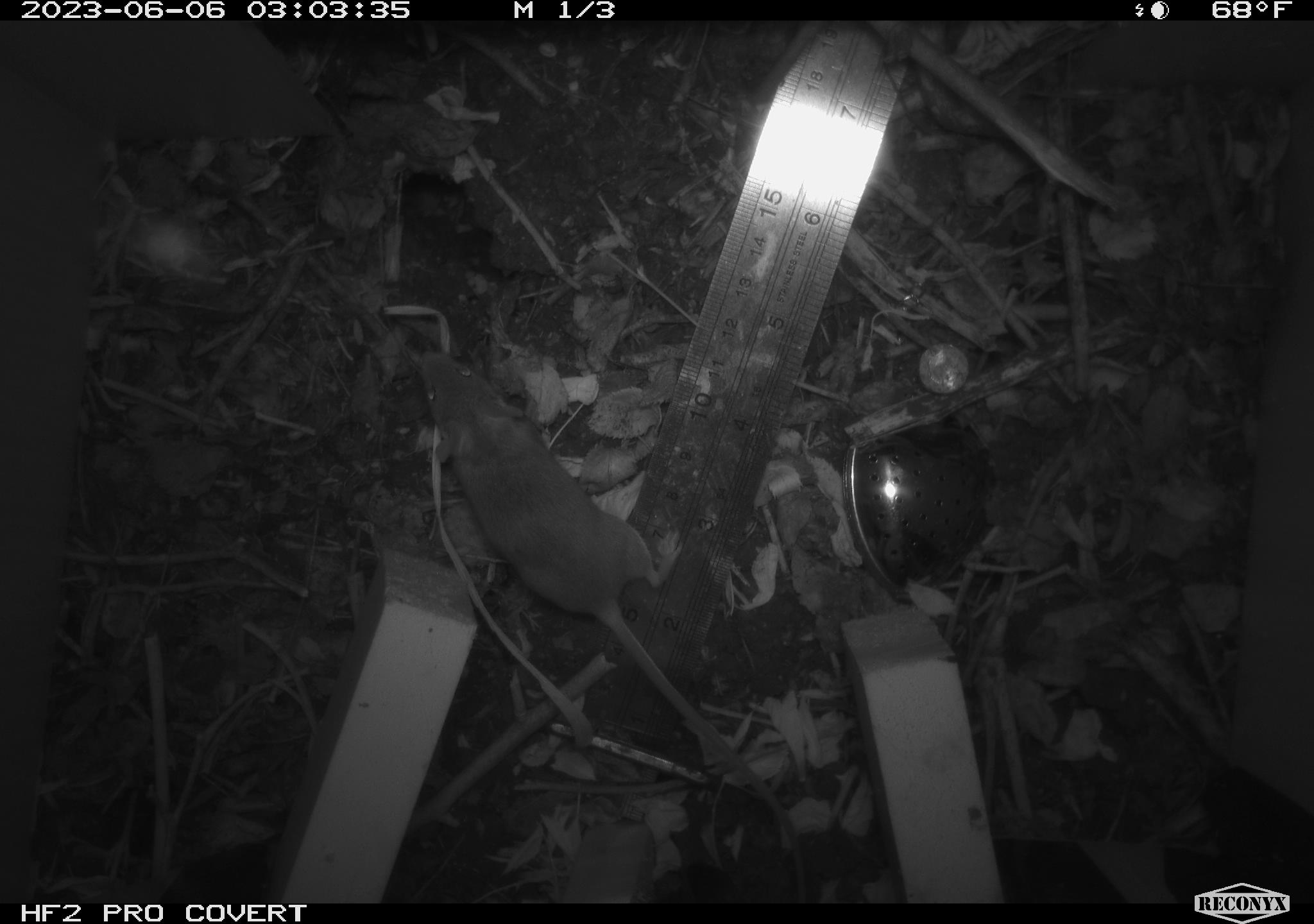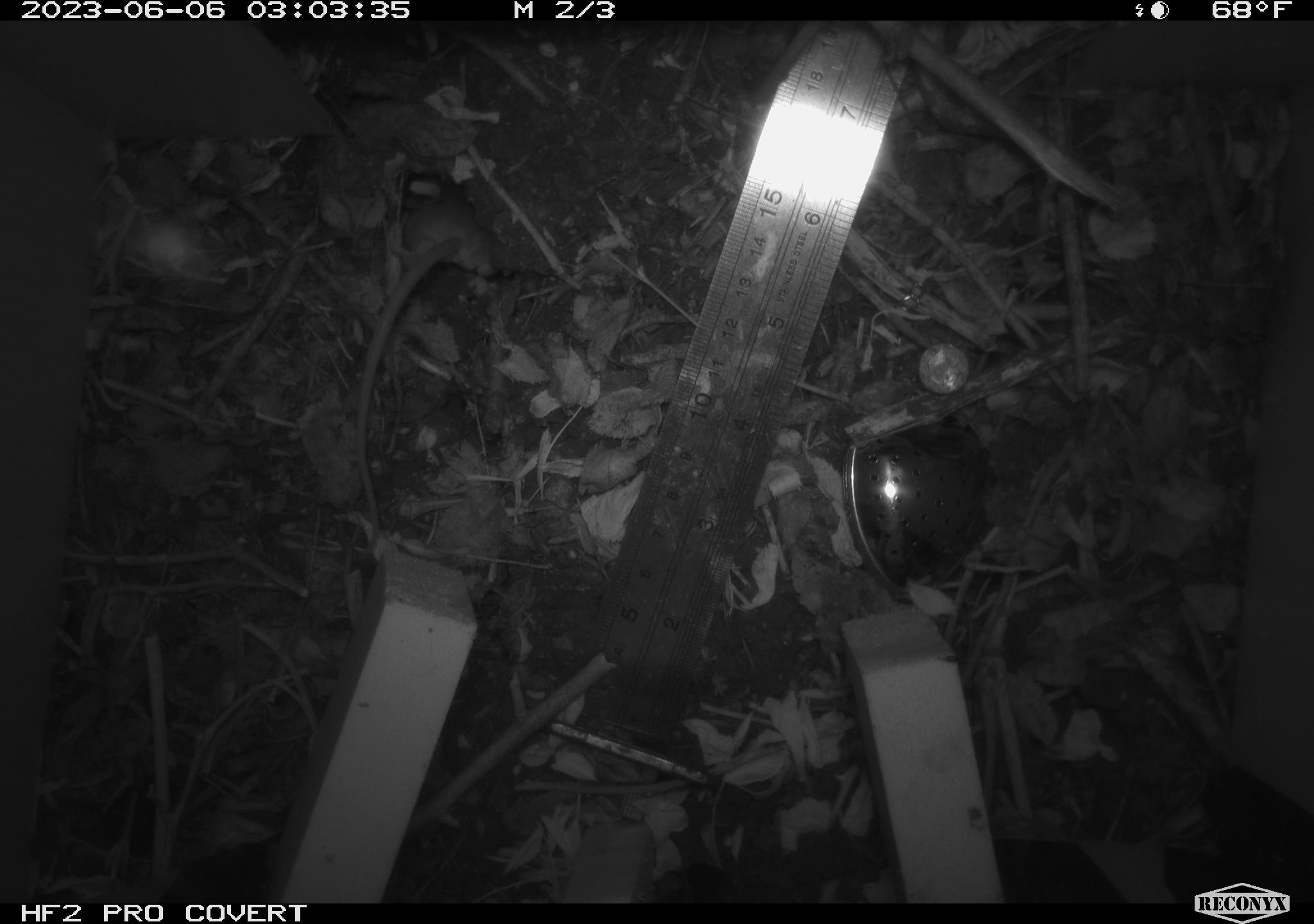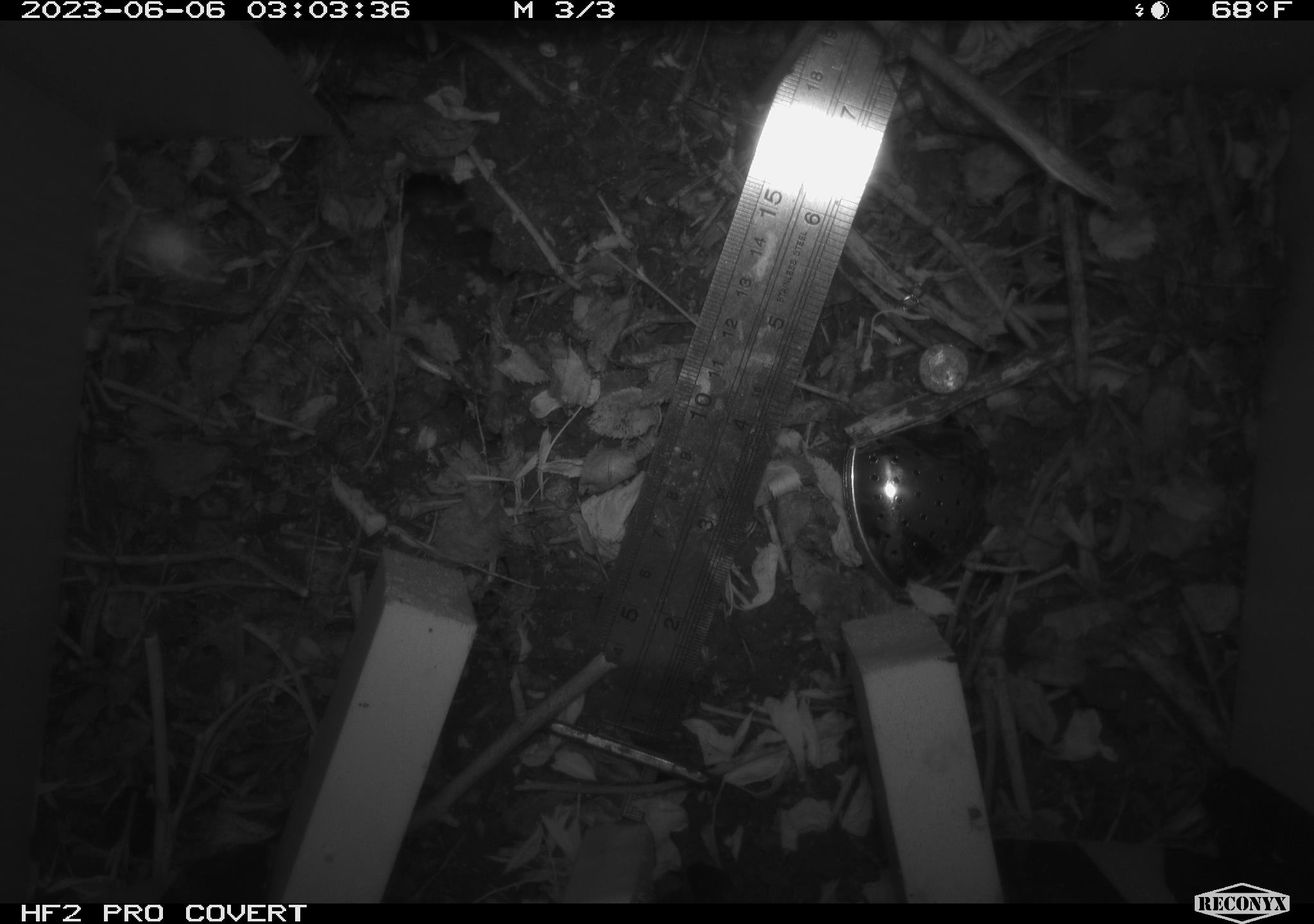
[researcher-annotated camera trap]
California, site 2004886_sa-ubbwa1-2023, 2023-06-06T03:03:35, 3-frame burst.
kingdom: Animalia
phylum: Chordata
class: Mammalia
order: Rodentia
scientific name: Rodentia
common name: rodent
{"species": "rodent (Rodentia)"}